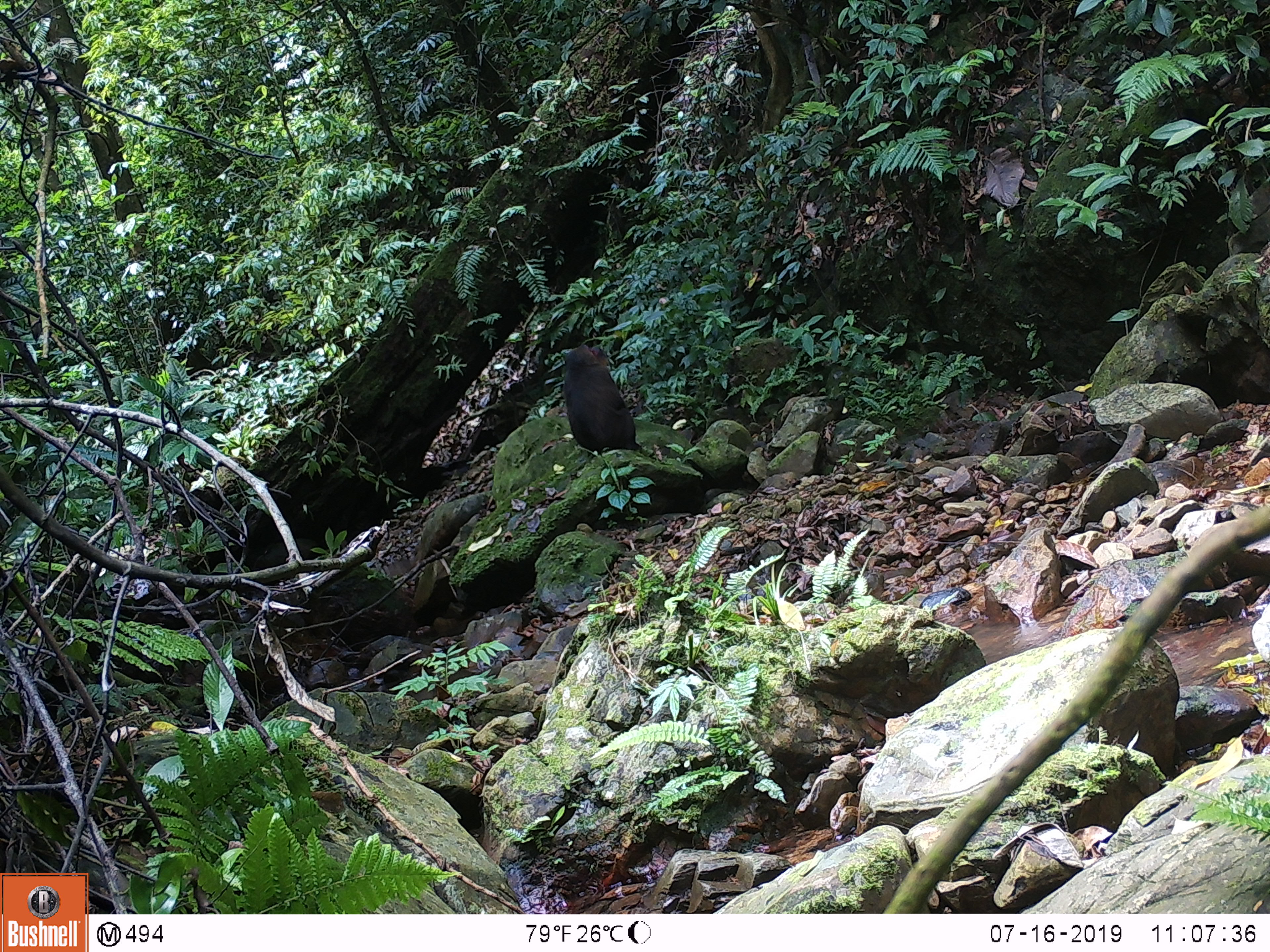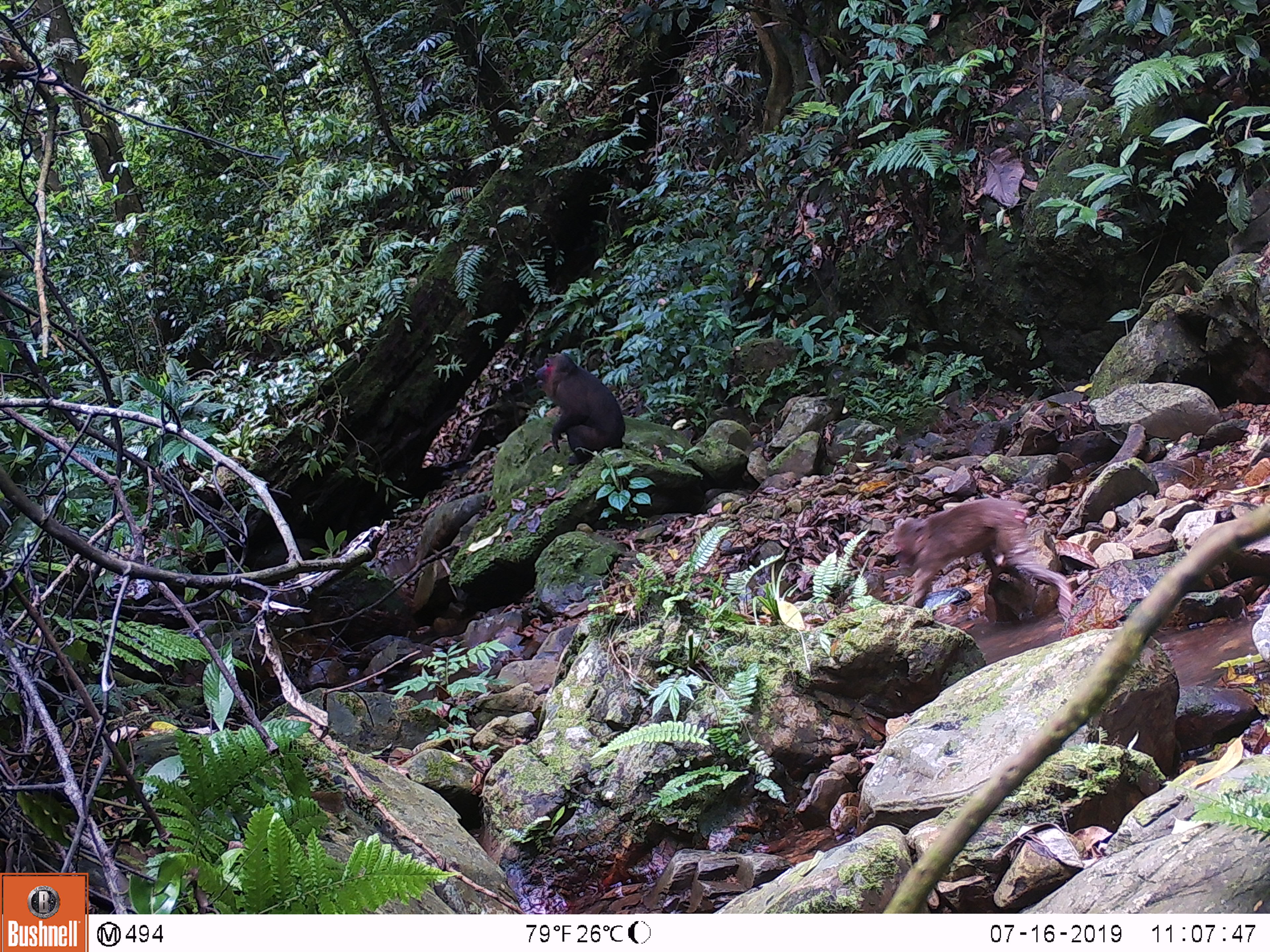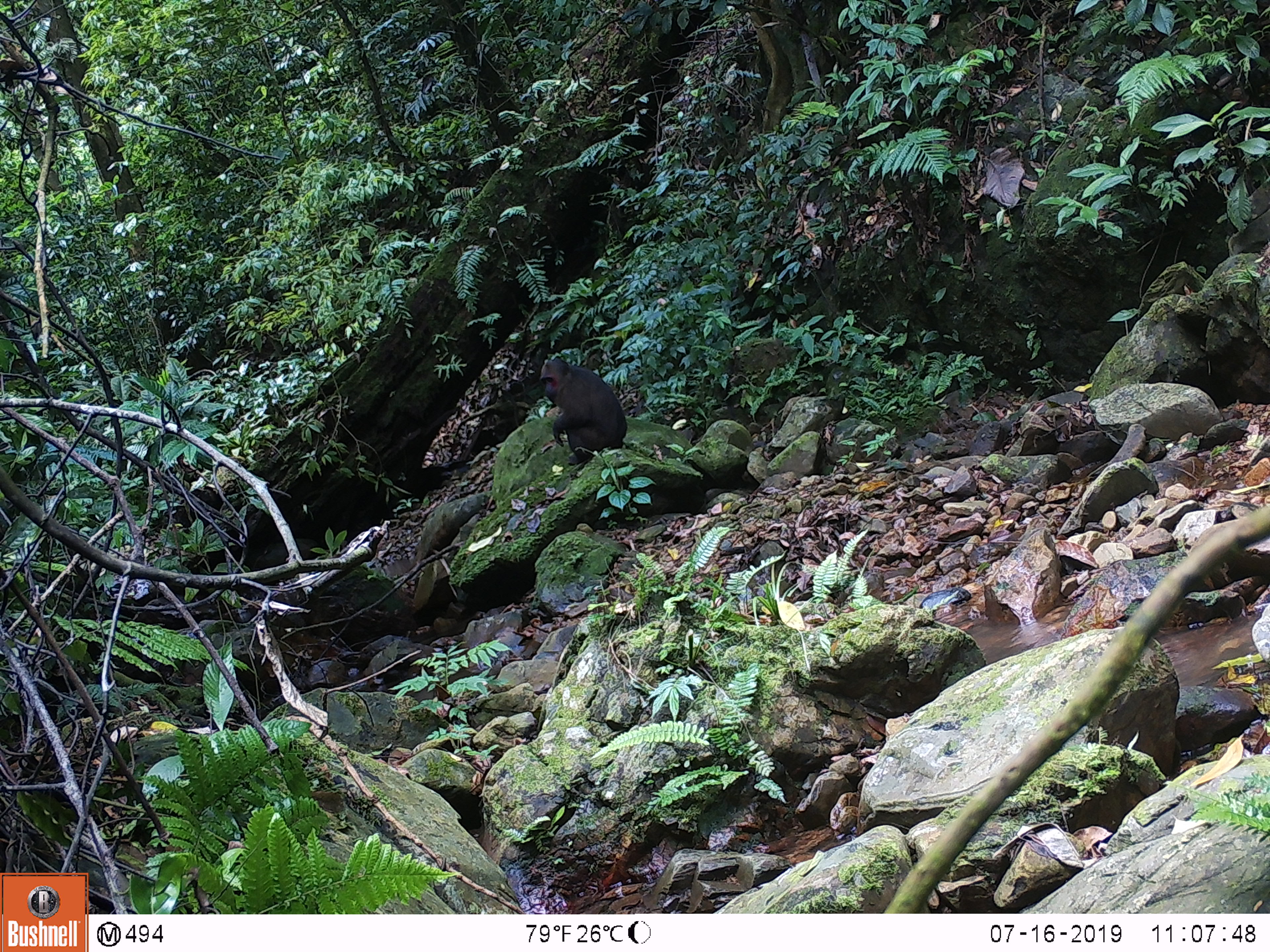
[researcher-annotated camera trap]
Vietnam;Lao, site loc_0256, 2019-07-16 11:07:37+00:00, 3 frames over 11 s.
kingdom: Animalia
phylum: Chordata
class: Mammalia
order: Primates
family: Cercopithecidae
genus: Macaca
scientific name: Macaca arctoides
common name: stump-tailed macaque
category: stump tailed macaque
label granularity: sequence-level